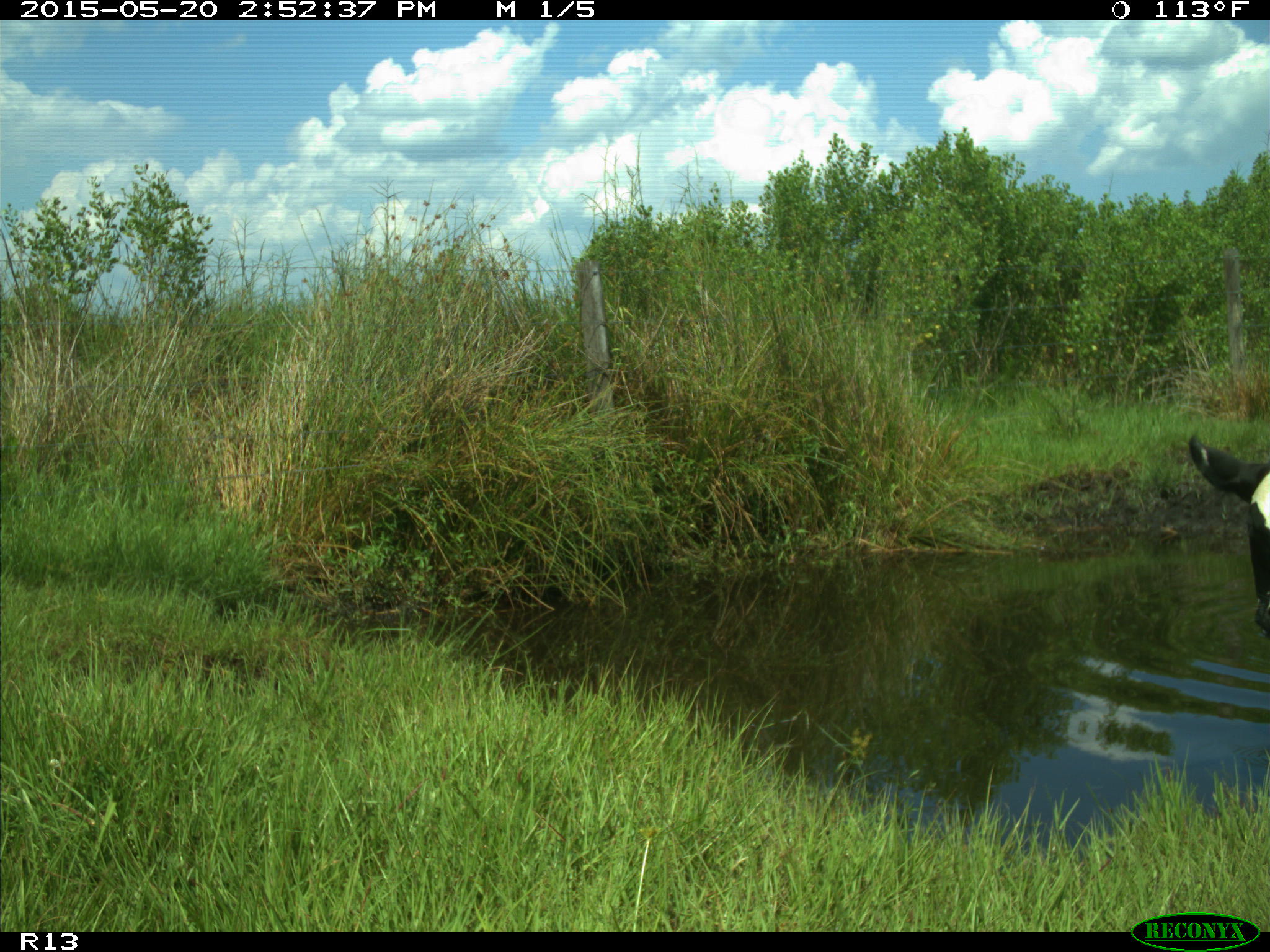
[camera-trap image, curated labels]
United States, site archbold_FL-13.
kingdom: Animalia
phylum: Chordata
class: Mammalia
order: Artiodactyla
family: Bovidae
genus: Bos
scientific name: Bos taurus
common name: domestic cow